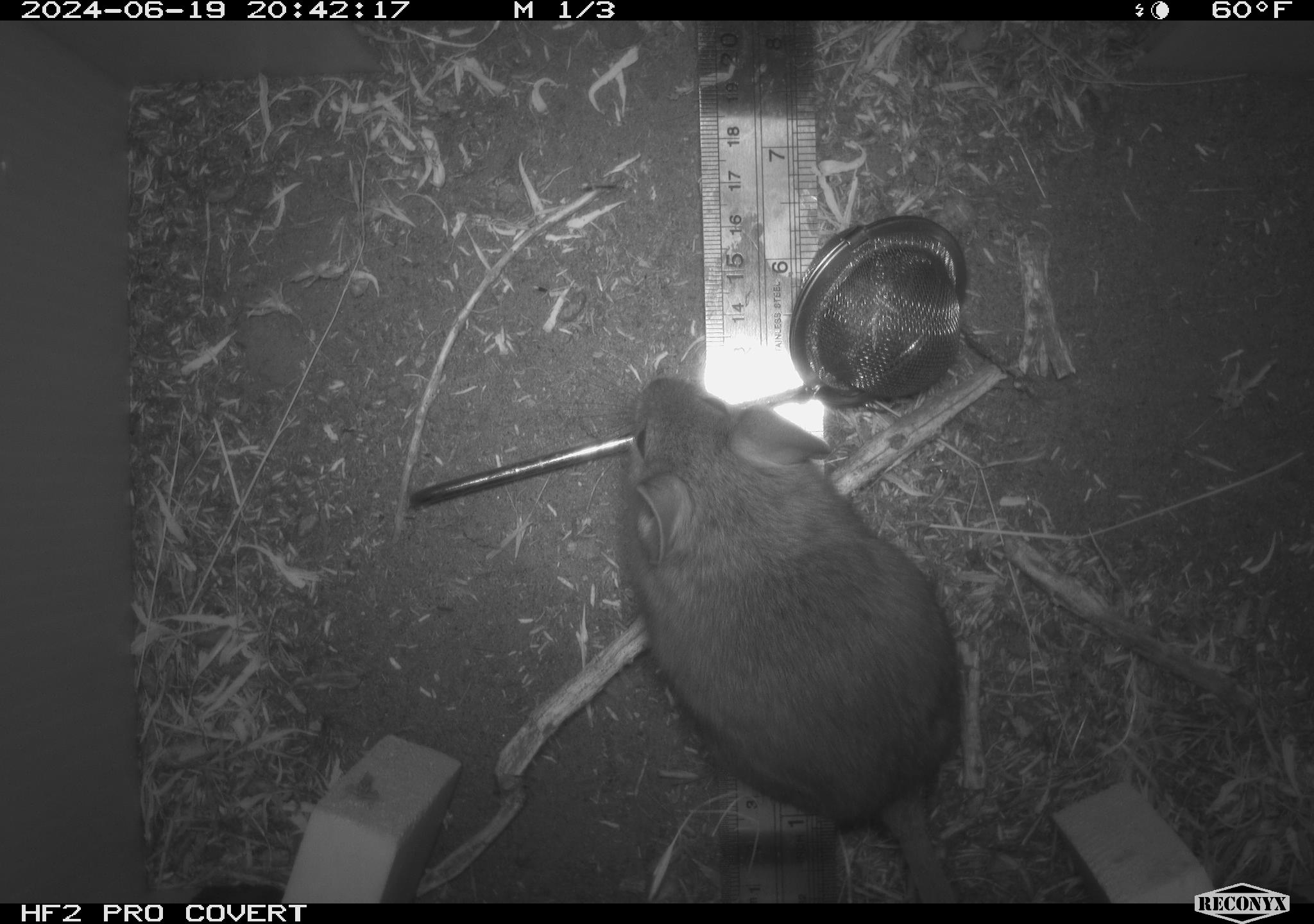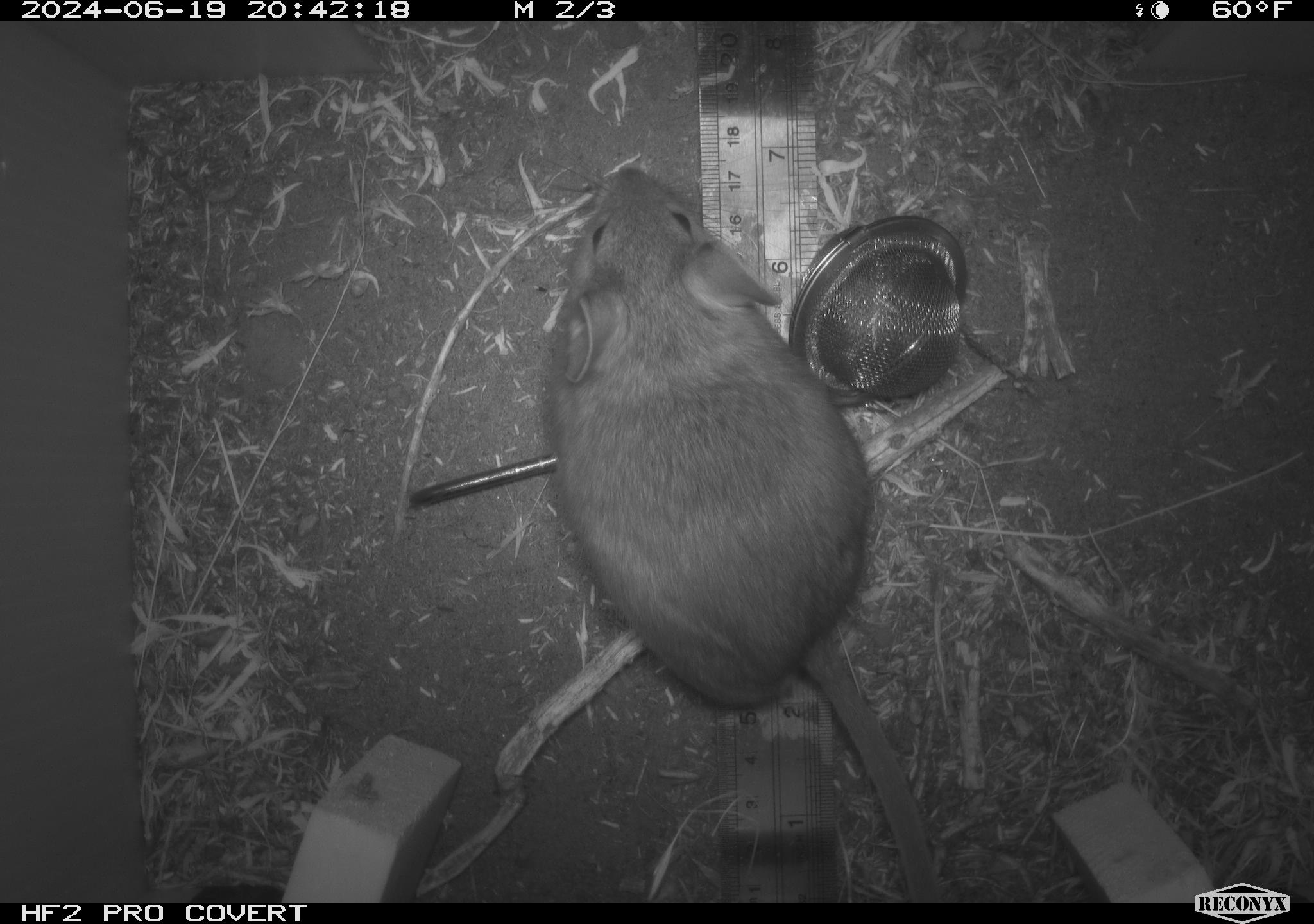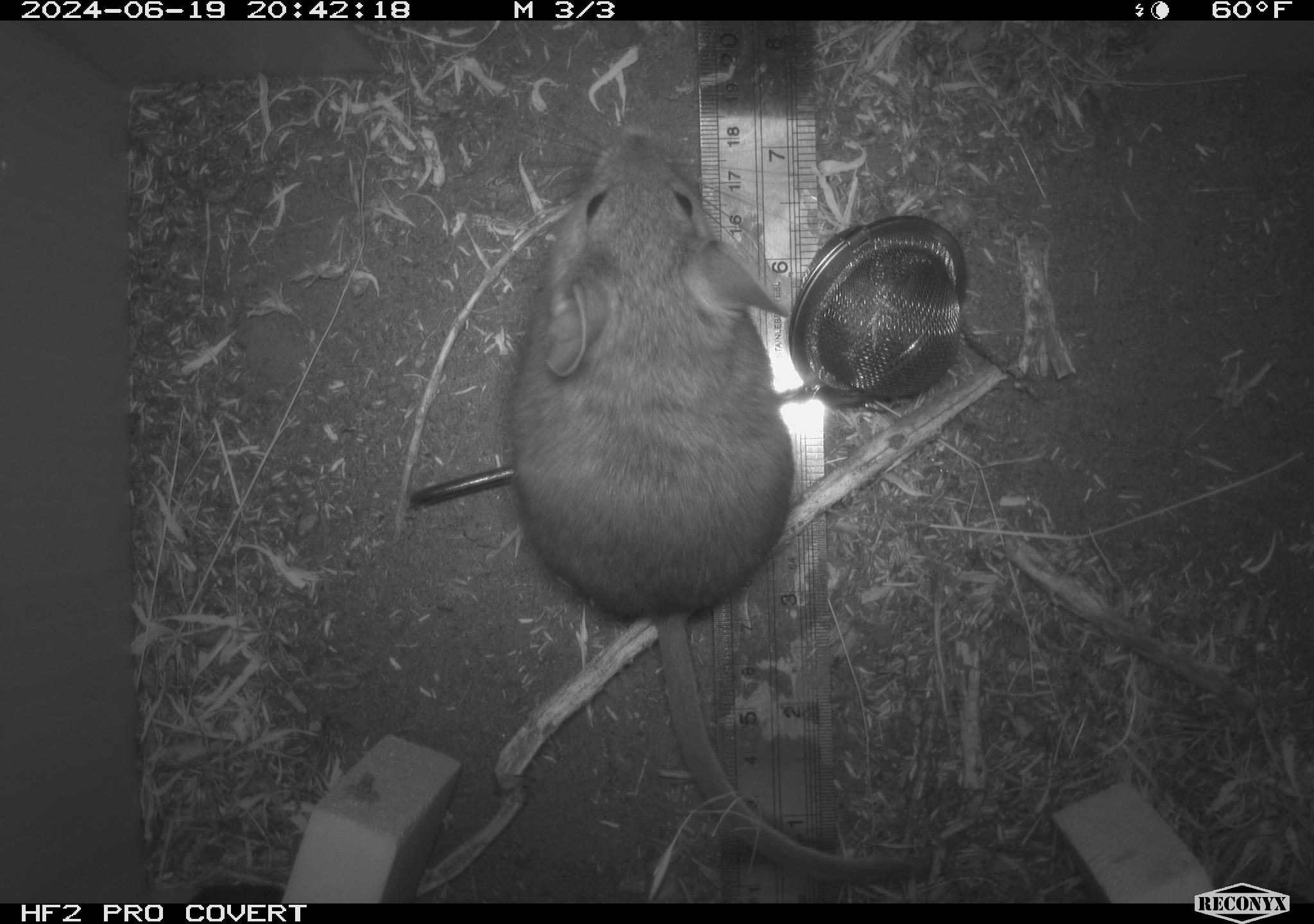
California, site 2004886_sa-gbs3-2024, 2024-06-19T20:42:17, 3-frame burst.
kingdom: Animalia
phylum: Chordata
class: Mammalia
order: Rodentia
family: Cricetidae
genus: Neotoma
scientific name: Neotoma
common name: pack rat or woodrat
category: neotoma species